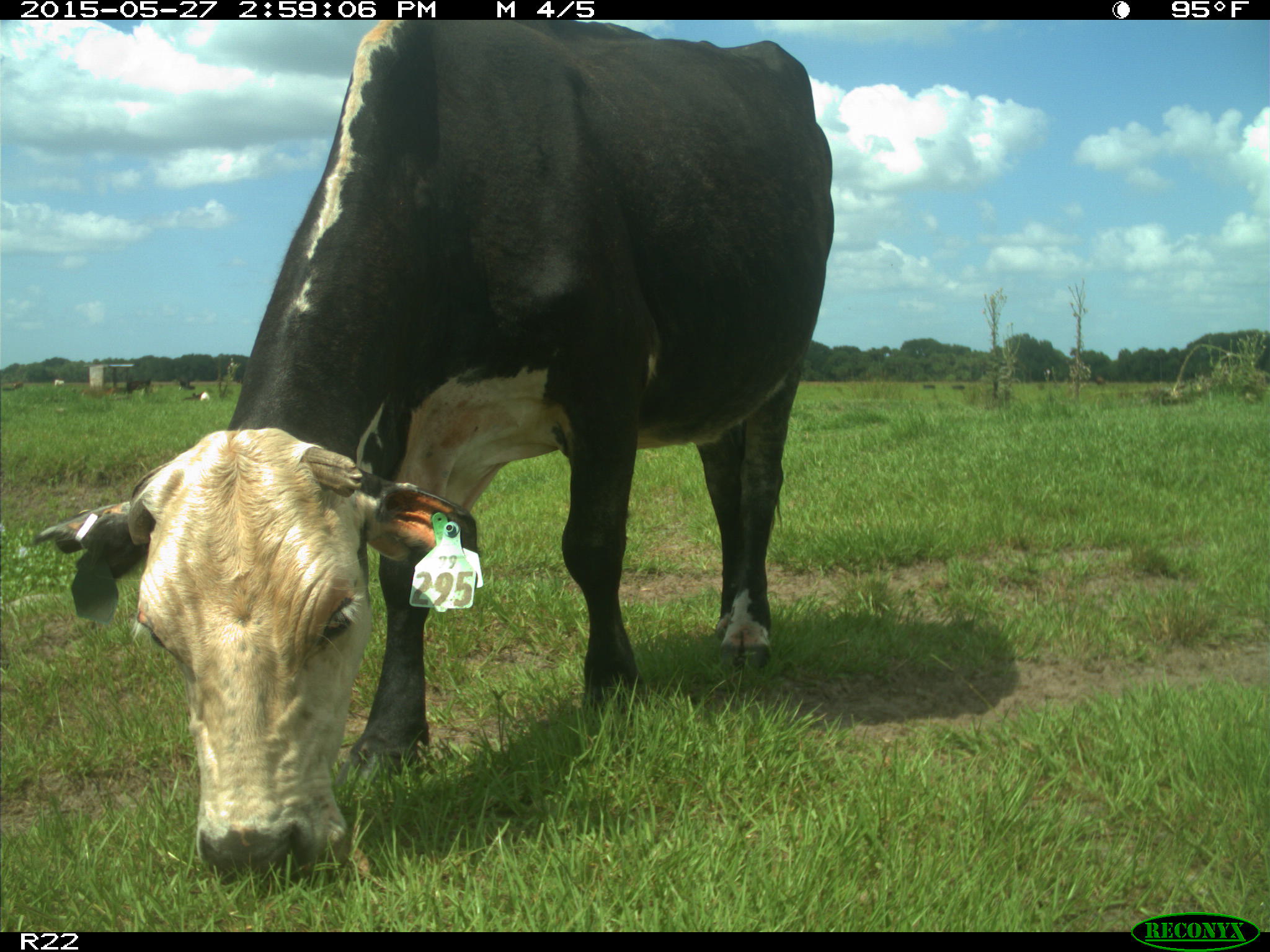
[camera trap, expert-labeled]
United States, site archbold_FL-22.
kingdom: Animalia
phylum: Chordata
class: Mammalia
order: Artiodactyla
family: Bovidae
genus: Bos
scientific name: Bos taurus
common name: domestic cow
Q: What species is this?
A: Bos taurus (domestic cow).